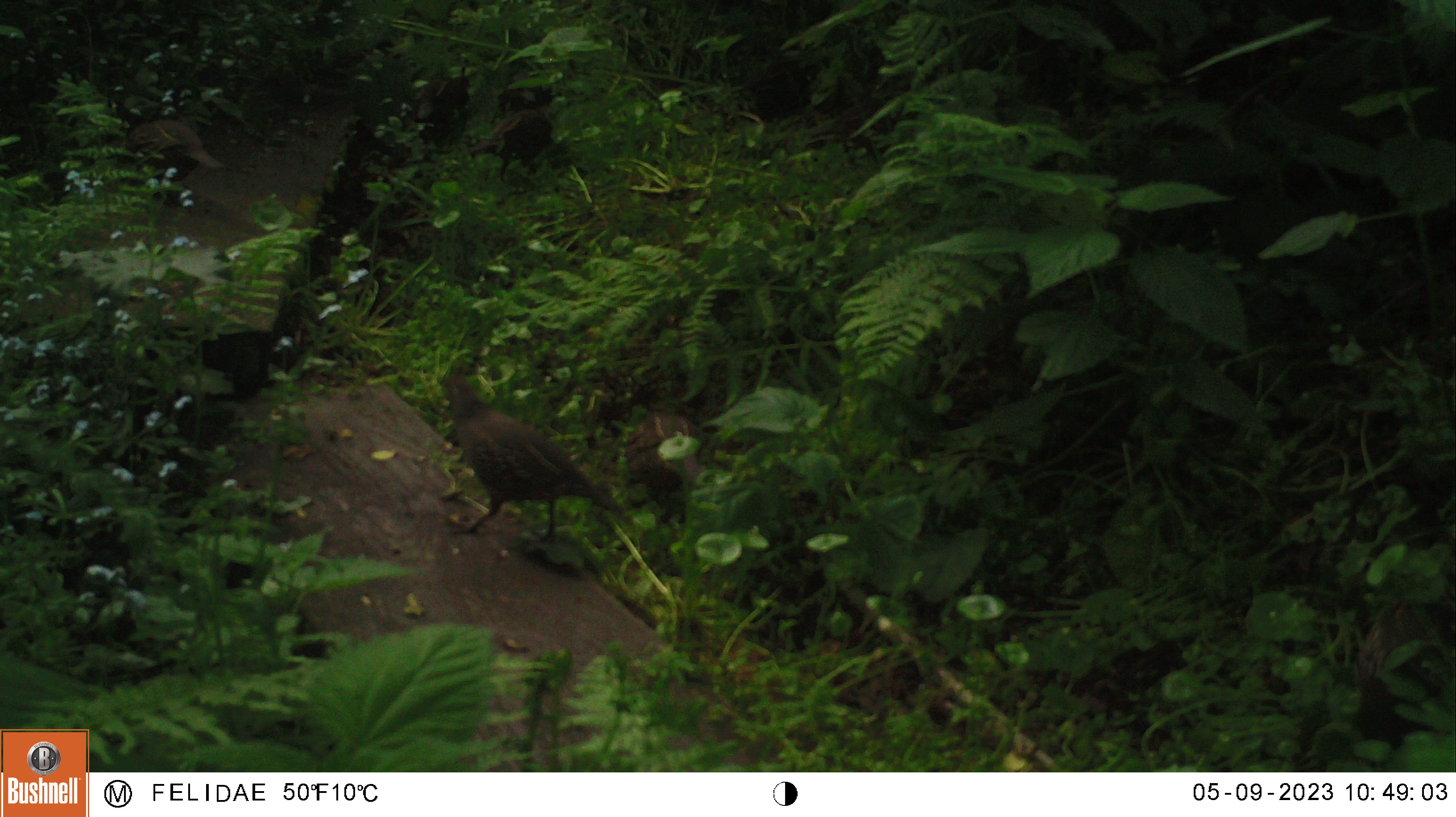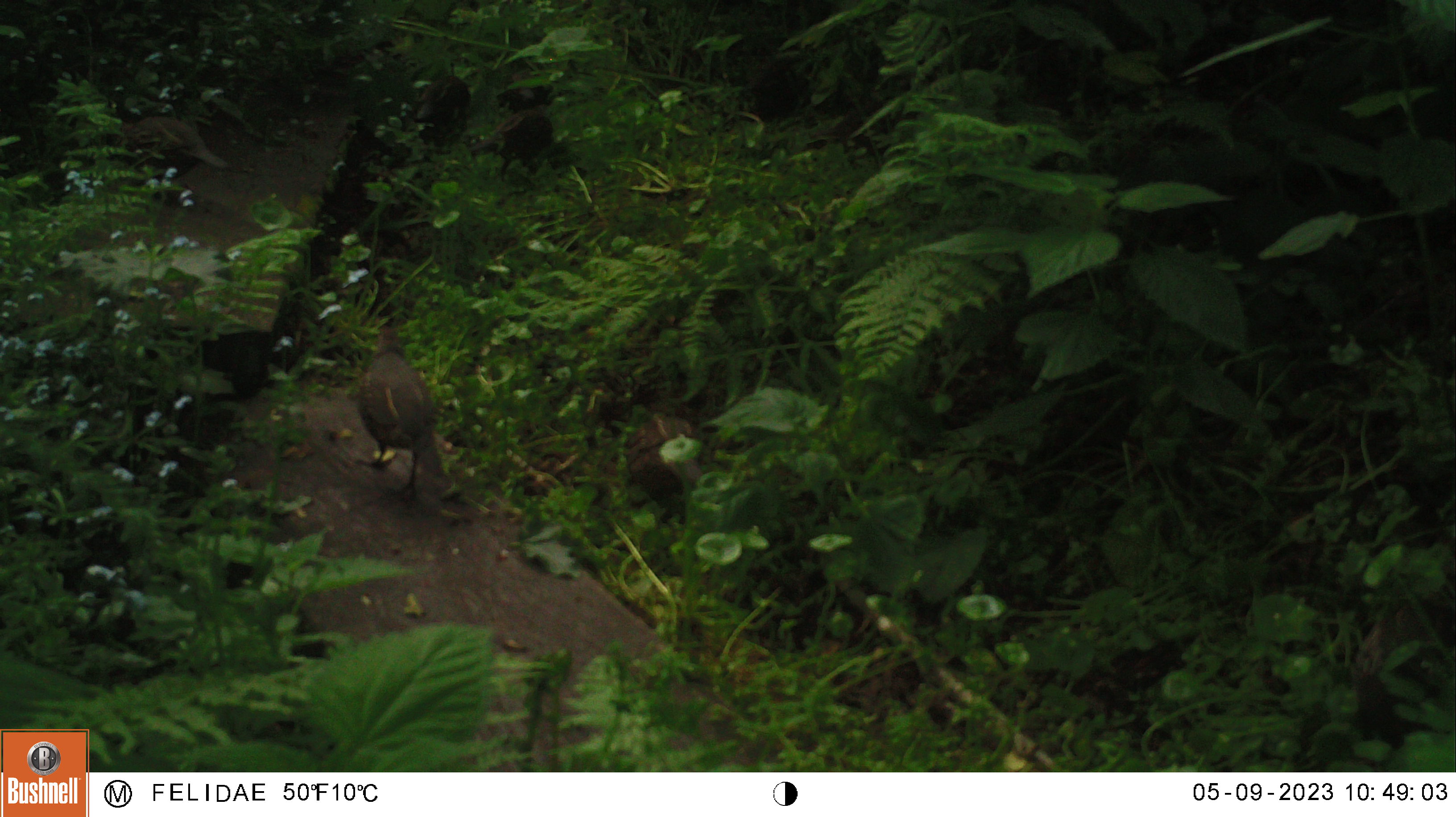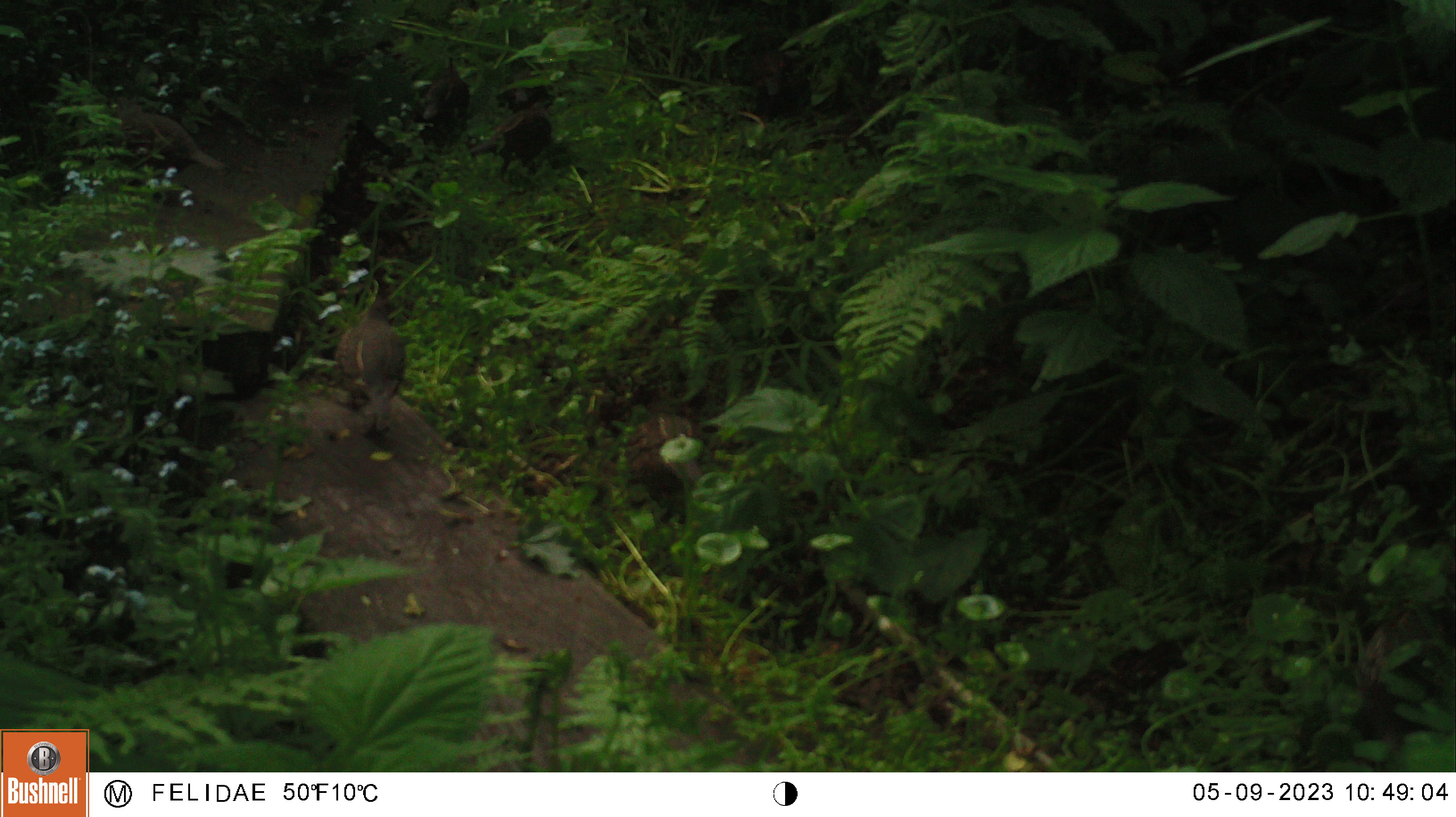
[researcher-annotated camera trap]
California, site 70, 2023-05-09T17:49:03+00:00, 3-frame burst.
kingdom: Animalia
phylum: Chordata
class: Aves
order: Galliformes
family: Odontophoridae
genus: Callipepla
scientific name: Callipepla californica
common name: california quail